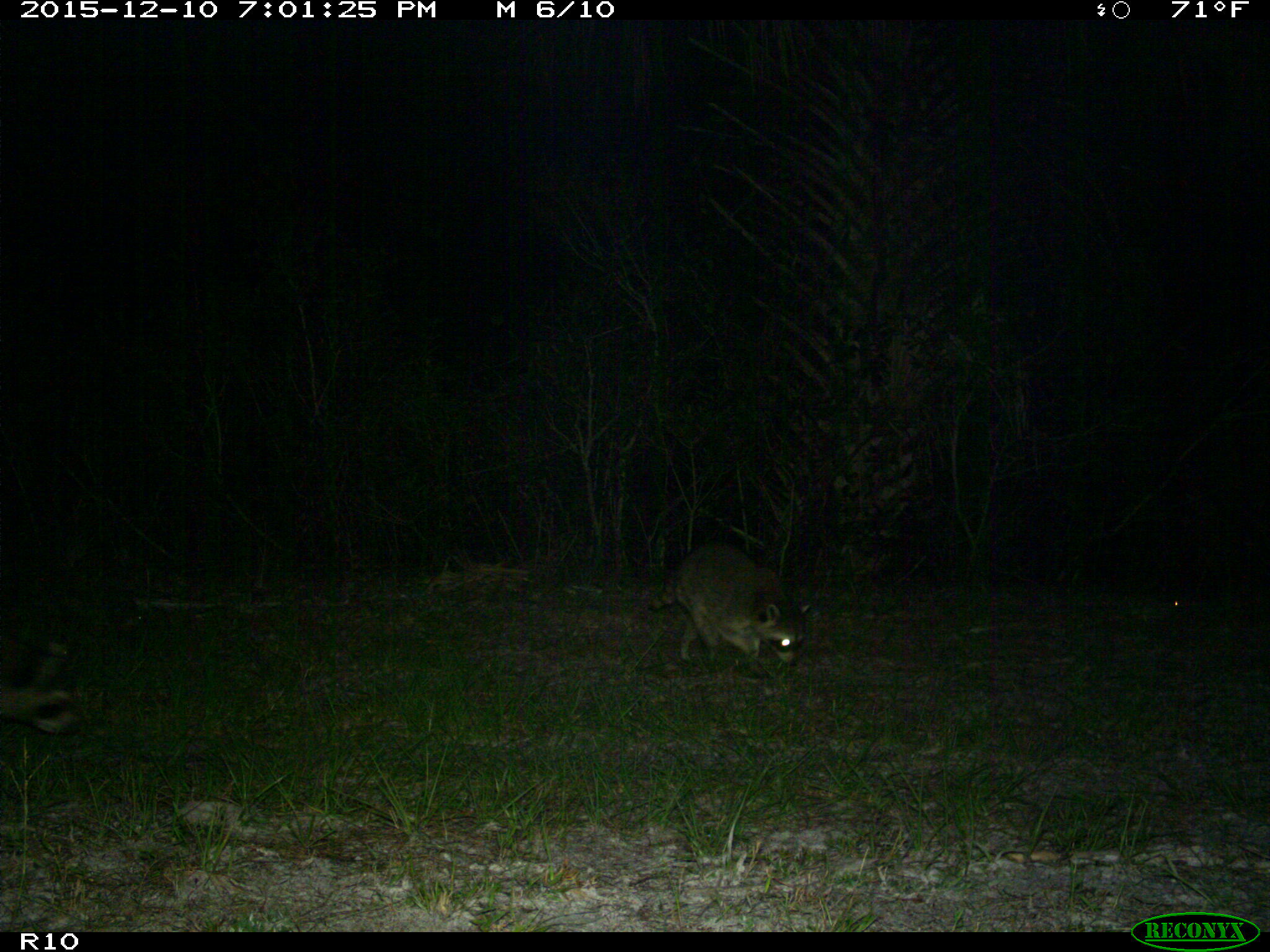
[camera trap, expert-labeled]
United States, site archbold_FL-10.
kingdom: Animalia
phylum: Chordata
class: Mammalia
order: Carnivora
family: Procyonidae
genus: Procyon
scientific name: Procyon lotor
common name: common raccoon